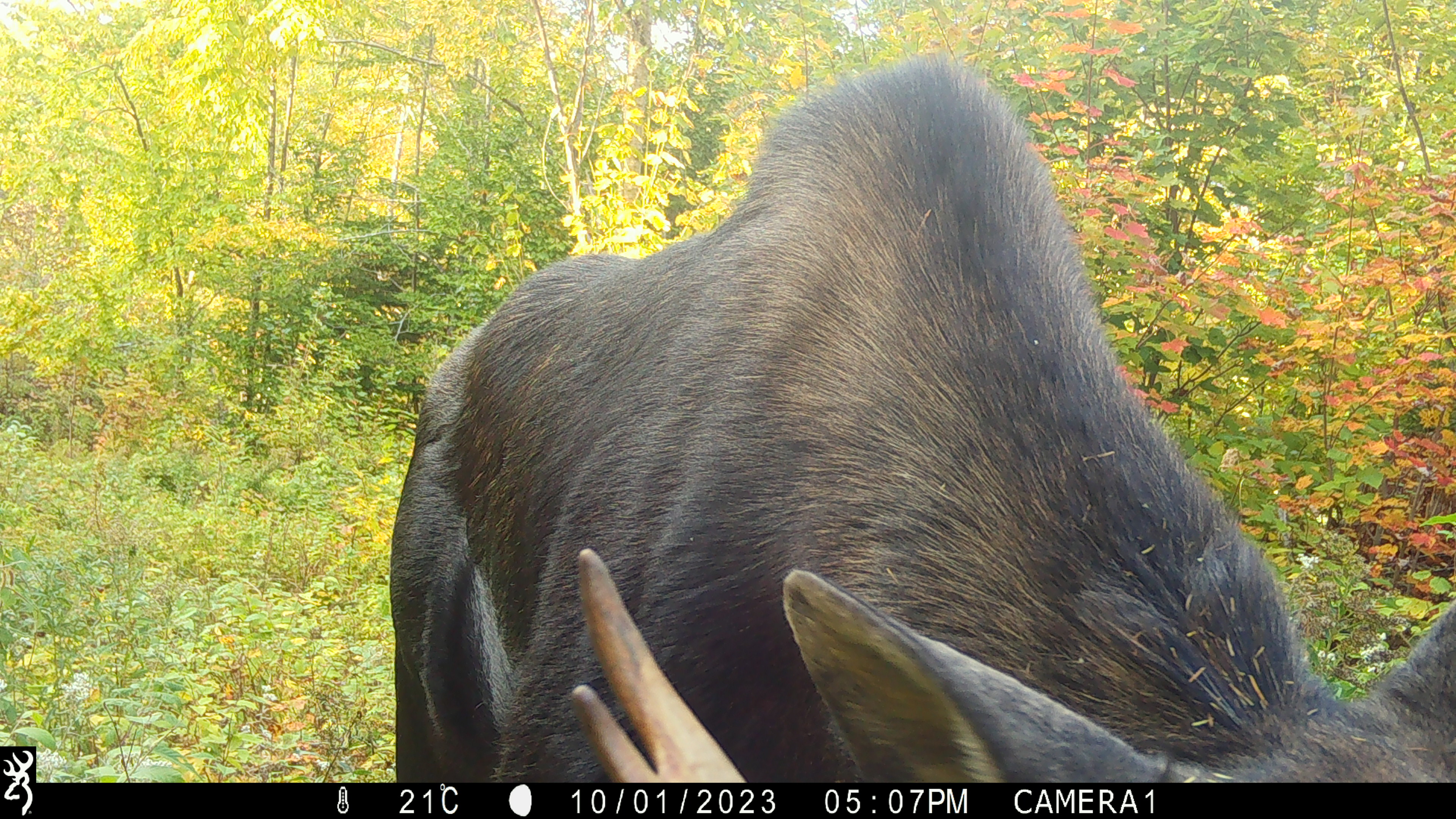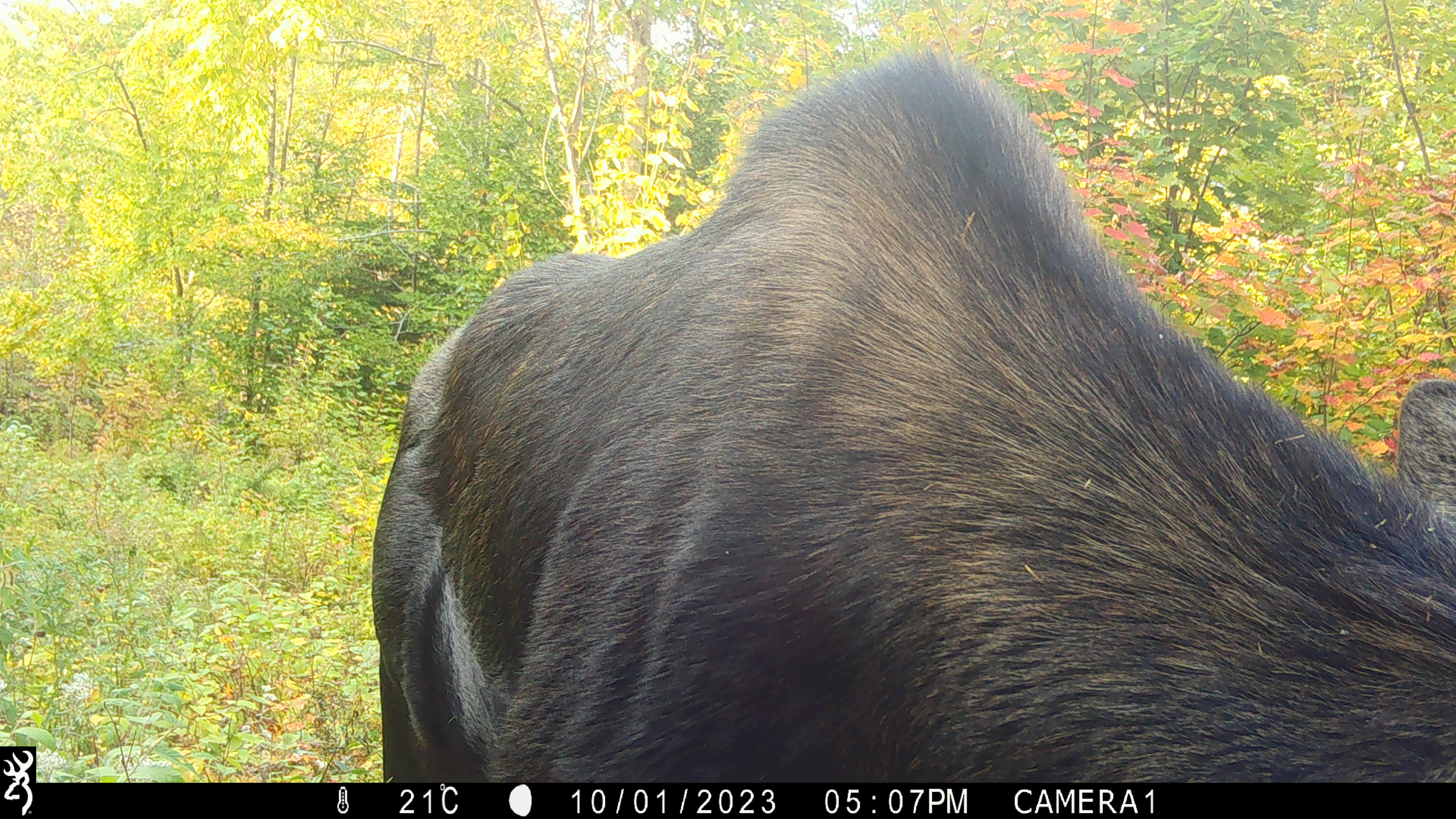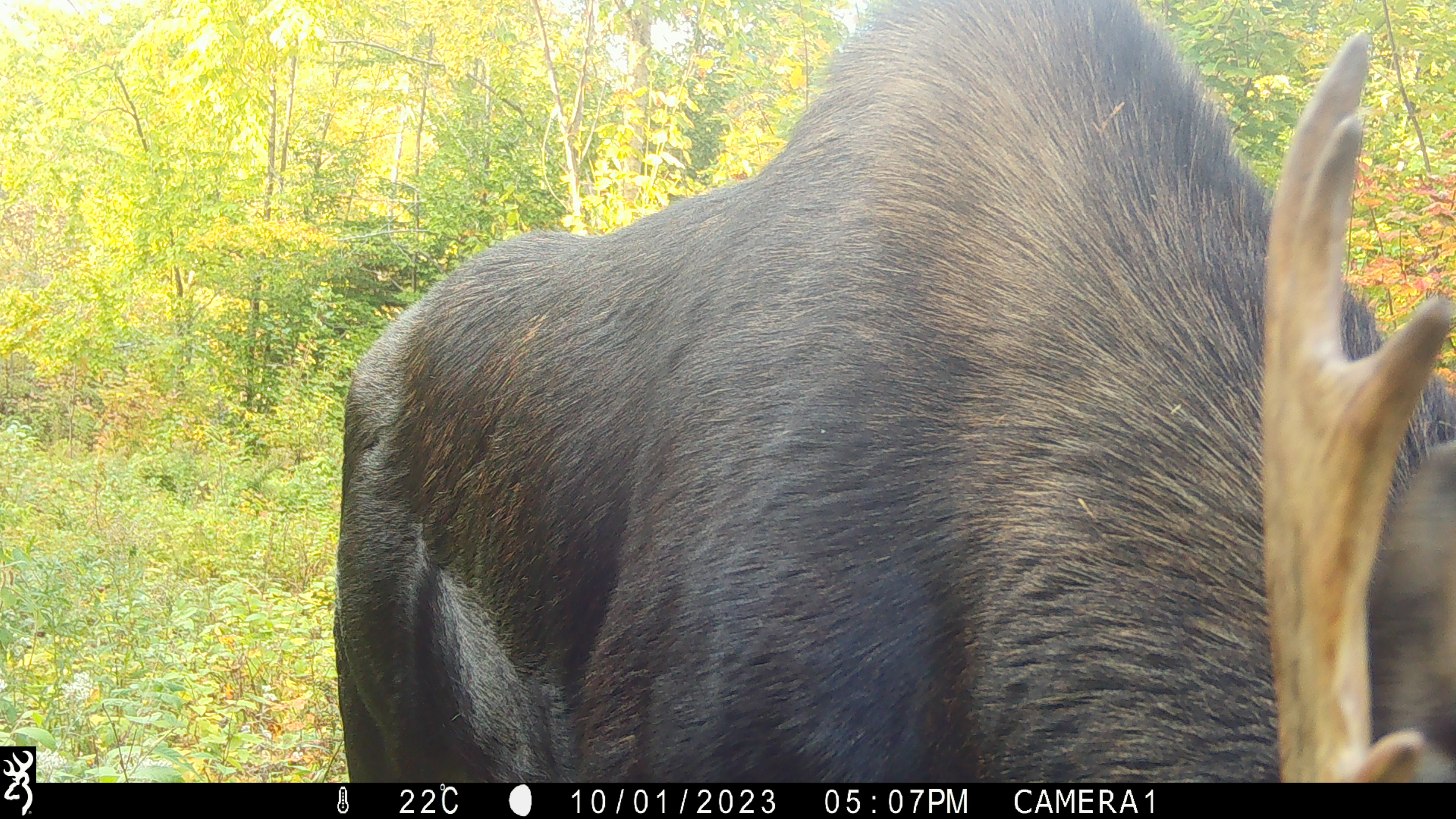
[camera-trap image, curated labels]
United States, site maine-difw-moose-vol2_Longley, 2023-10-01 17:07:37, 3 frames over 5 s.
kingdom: Animalia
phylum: Chordata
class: Mammalia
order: Artiodactyla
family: Cervidae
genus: Alces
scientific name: Alces alces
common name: moose